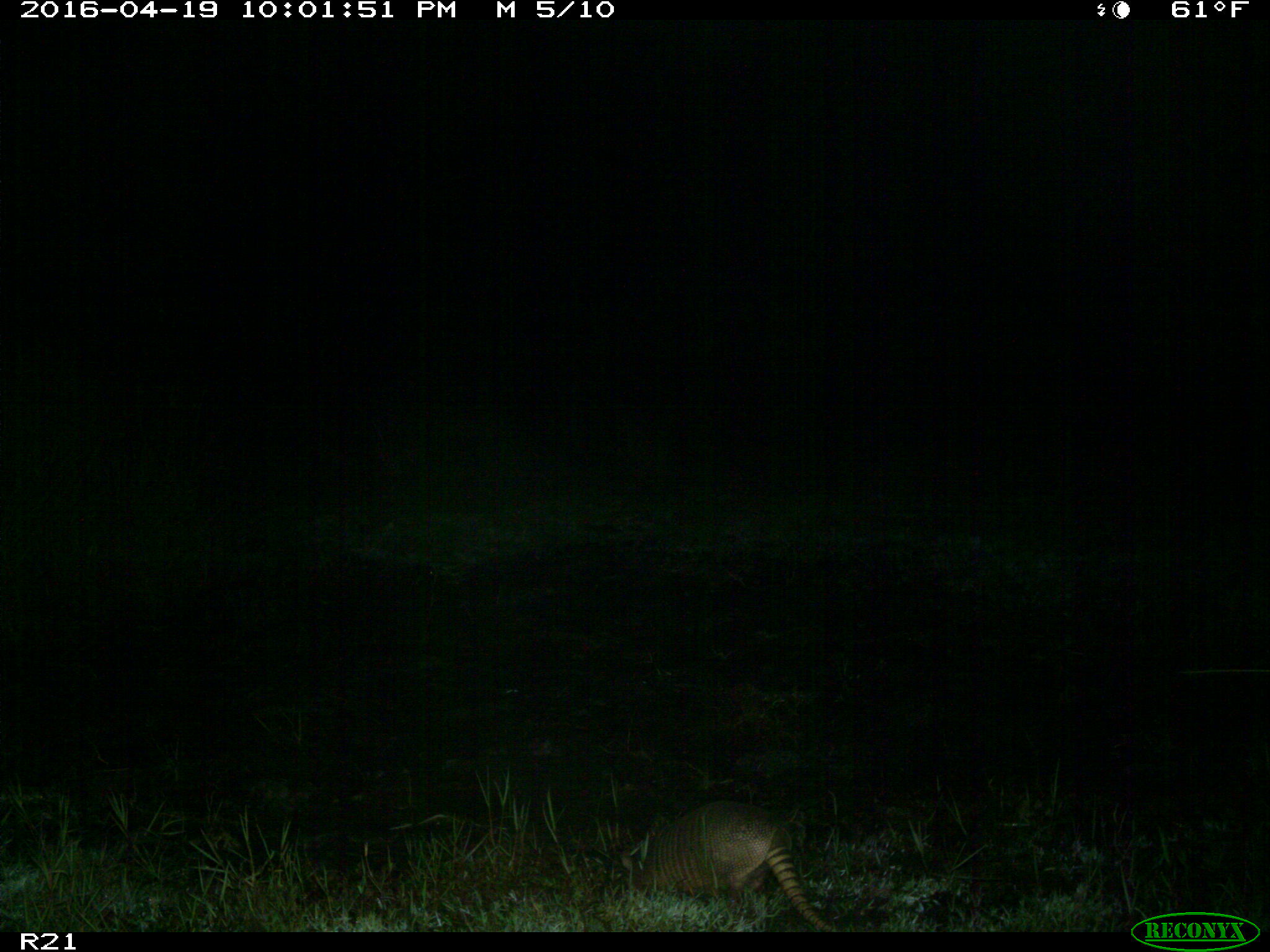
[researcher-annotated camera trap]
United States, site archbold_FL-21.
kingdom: Animalia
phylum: Chordata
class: Mammalia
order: Cingulata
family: Dasypodidae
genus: Dasypus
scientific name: Dasypus novemcinctus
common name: nine-banded armadillo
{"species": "Dasypus novemcinctus (nine-banded armadillo)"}